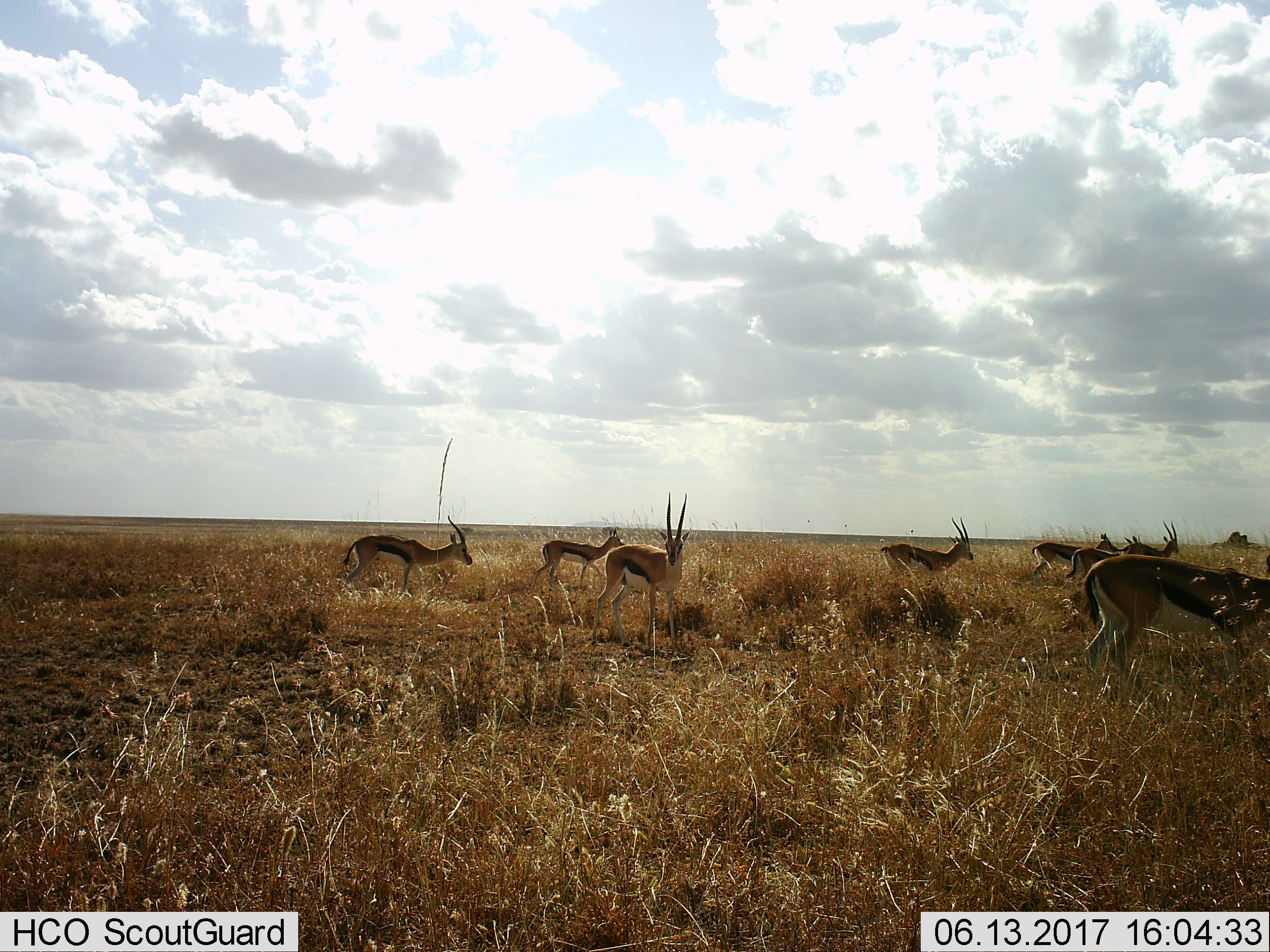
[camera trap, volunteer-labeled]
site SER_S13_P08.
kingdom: Animalia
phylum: Chordata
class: Mammalia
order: Artiodactyla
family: Bovidae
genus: Eudorcas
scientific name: Eudorcas thomsonii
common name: thomson's gazelle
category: gazellethomsons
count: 8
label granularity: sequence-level